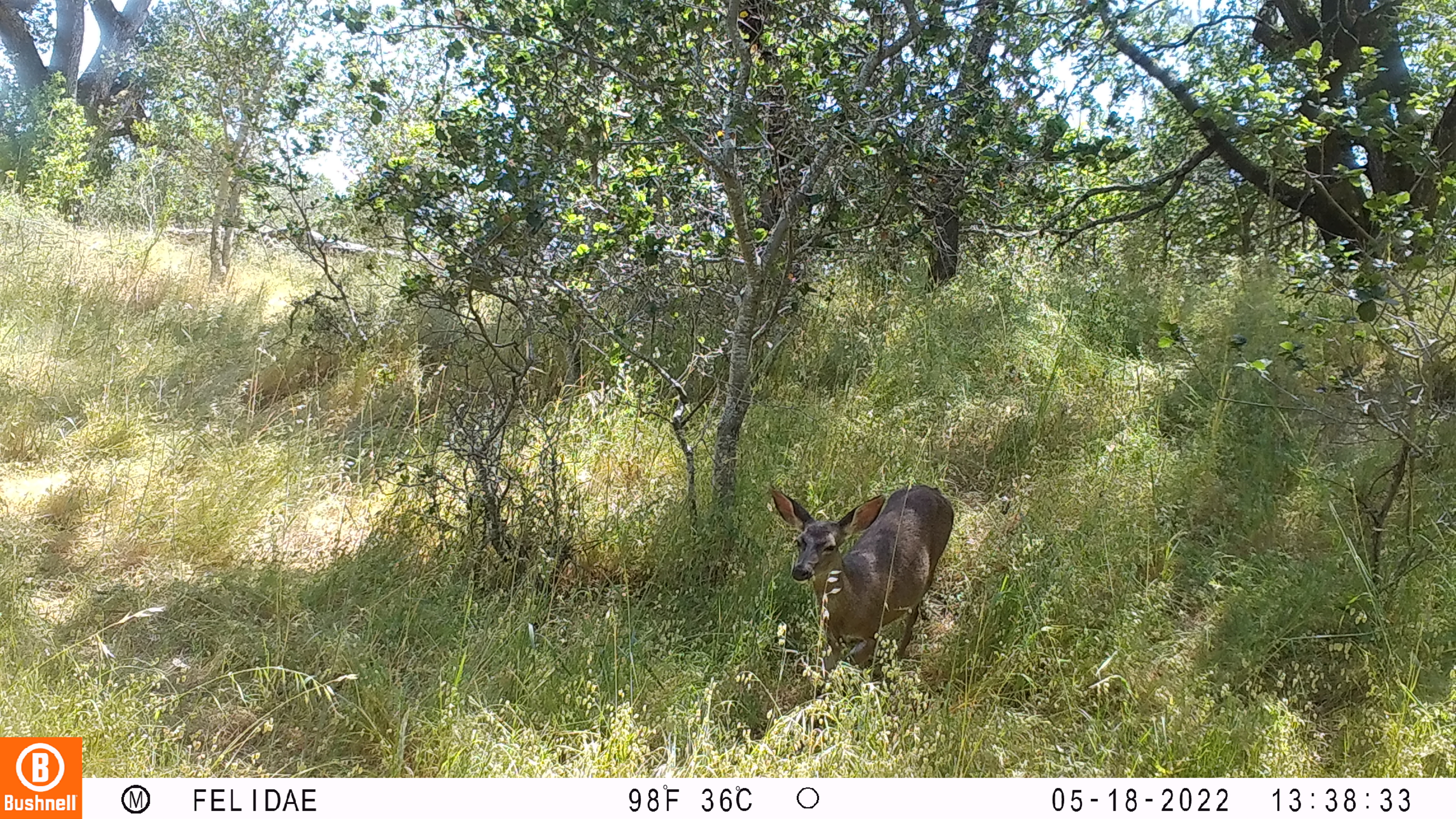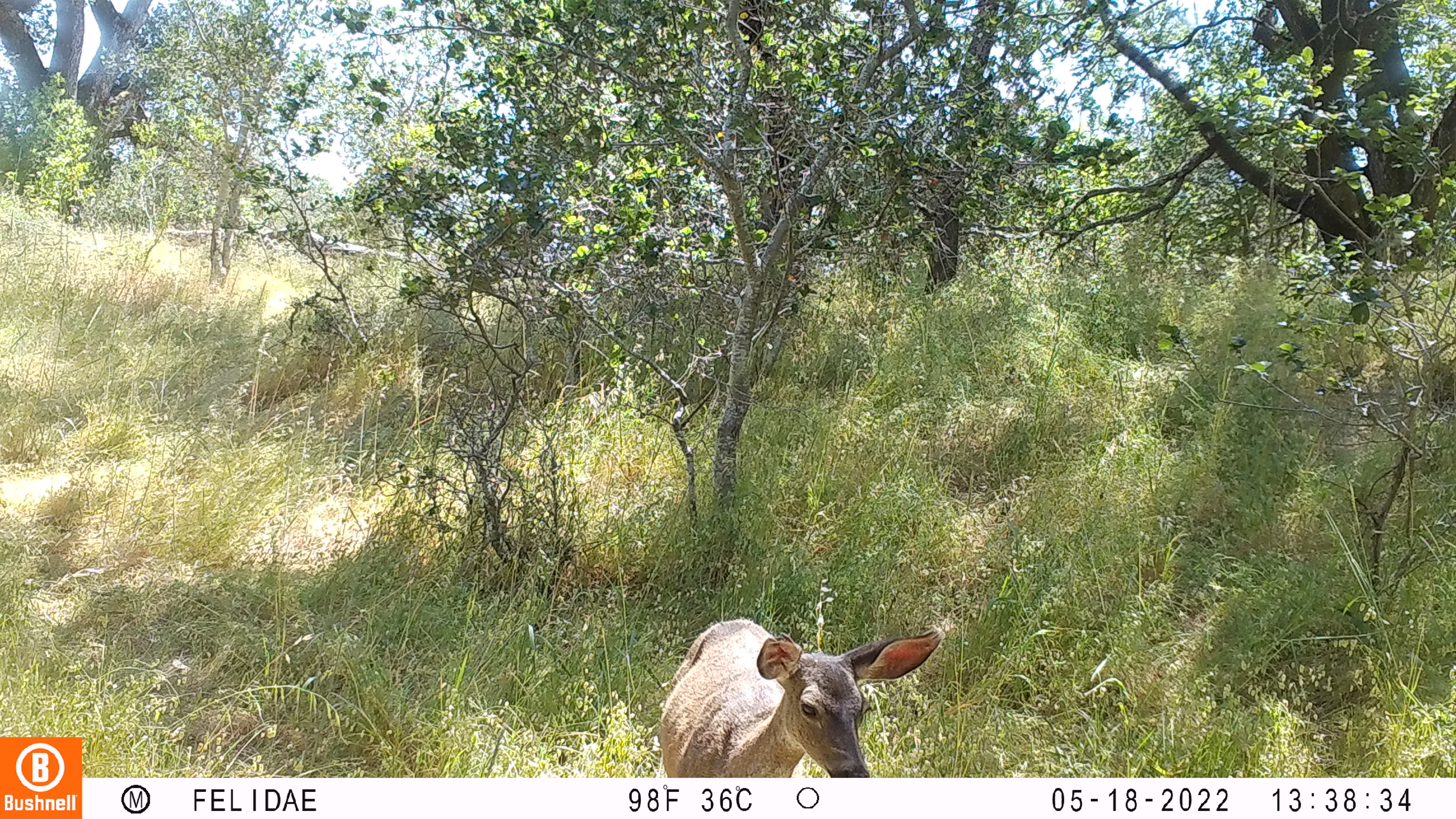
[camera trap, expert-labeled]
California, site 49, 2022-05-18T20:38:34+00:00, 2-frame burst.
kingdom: Animalia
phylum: Chordata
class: Mammalia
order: Artiodactyla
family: Cervidae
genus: Odocoileus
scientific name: Odocoileus hemionus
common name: mule deer